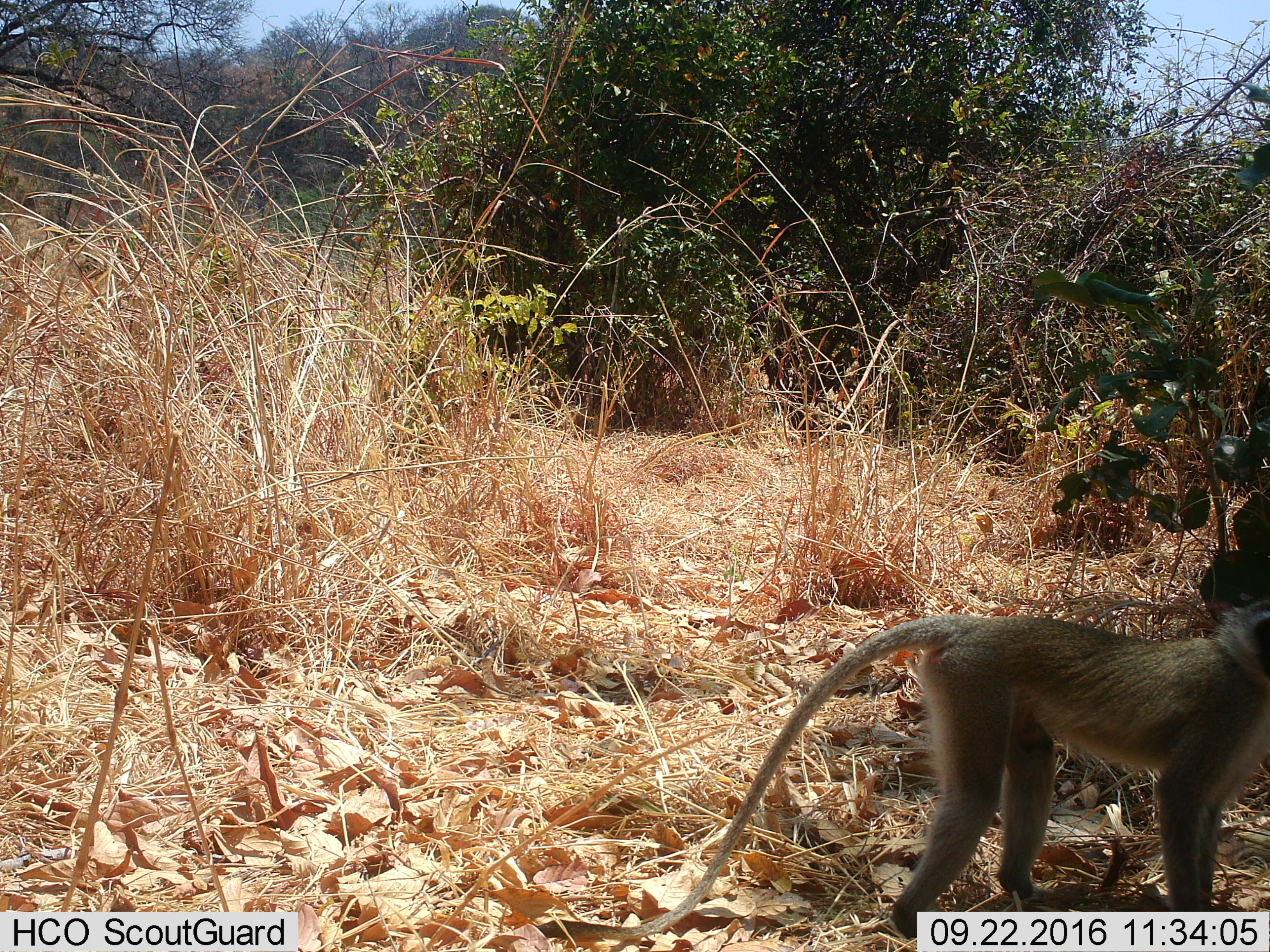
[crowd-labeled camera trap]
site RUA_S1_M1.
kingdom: Animalia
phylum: Chordata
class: Mammalia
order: Primates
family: Cercopithecidae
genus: Chlorocebus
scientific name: Chlorocebus pygerythrus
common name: vervet monkey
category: monkeyvervet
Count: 1.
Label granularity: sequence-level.